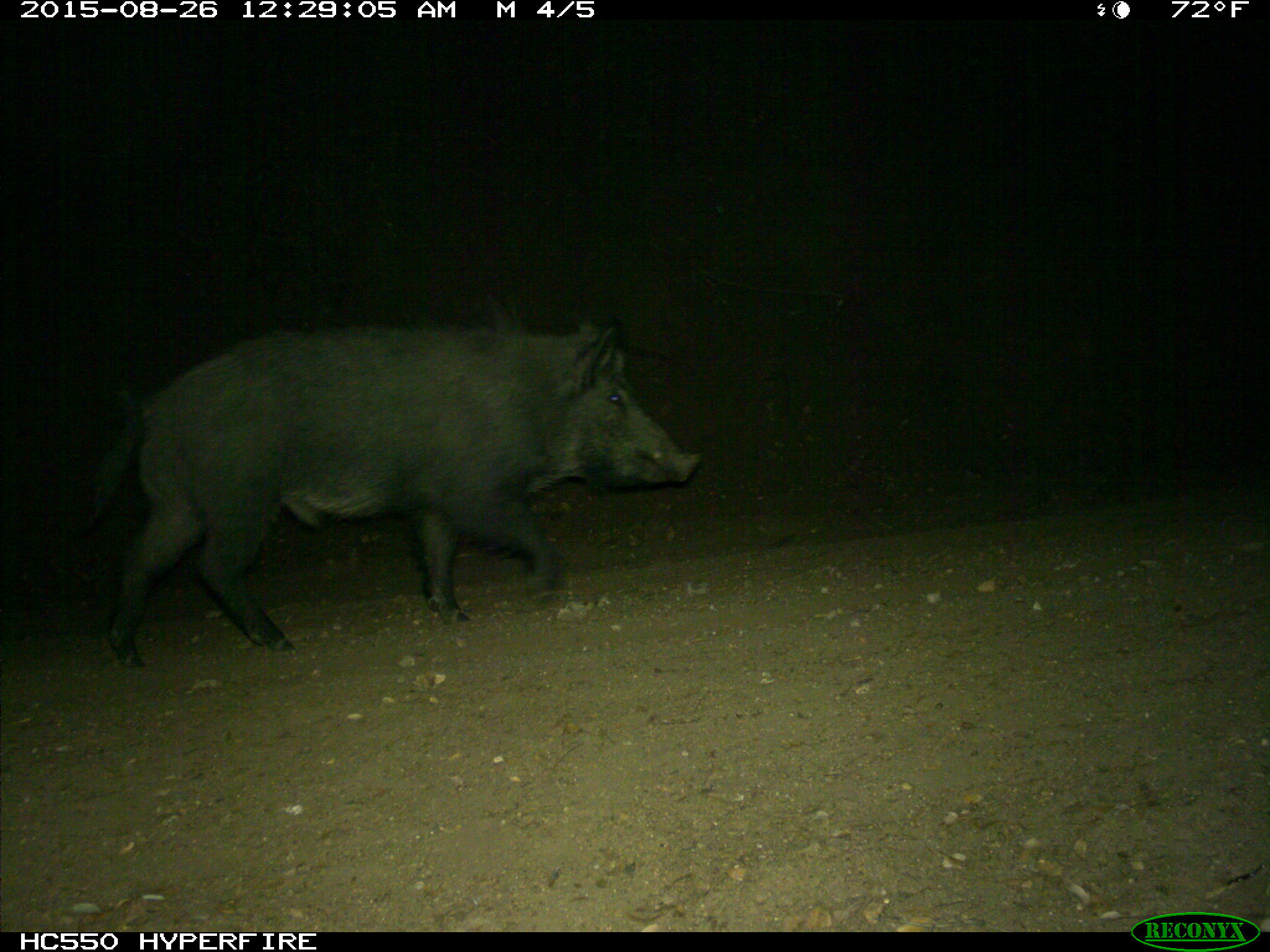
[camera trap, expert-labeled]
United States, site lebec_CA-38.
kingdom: Animalia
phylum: Chordata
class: Mammalia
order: Artiodactyla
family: Suidae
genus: Sus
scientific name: Sus scrofa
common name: wild boar